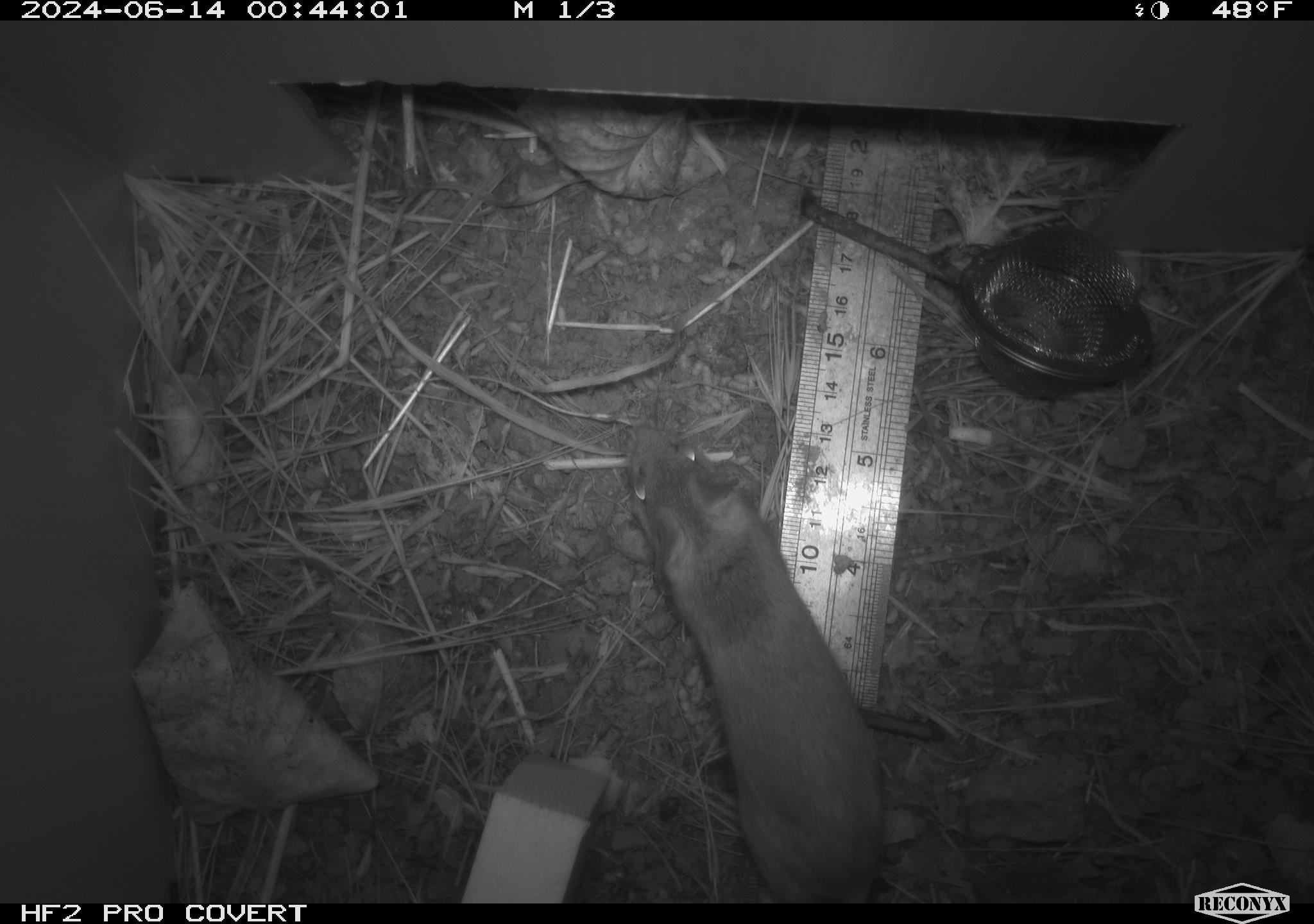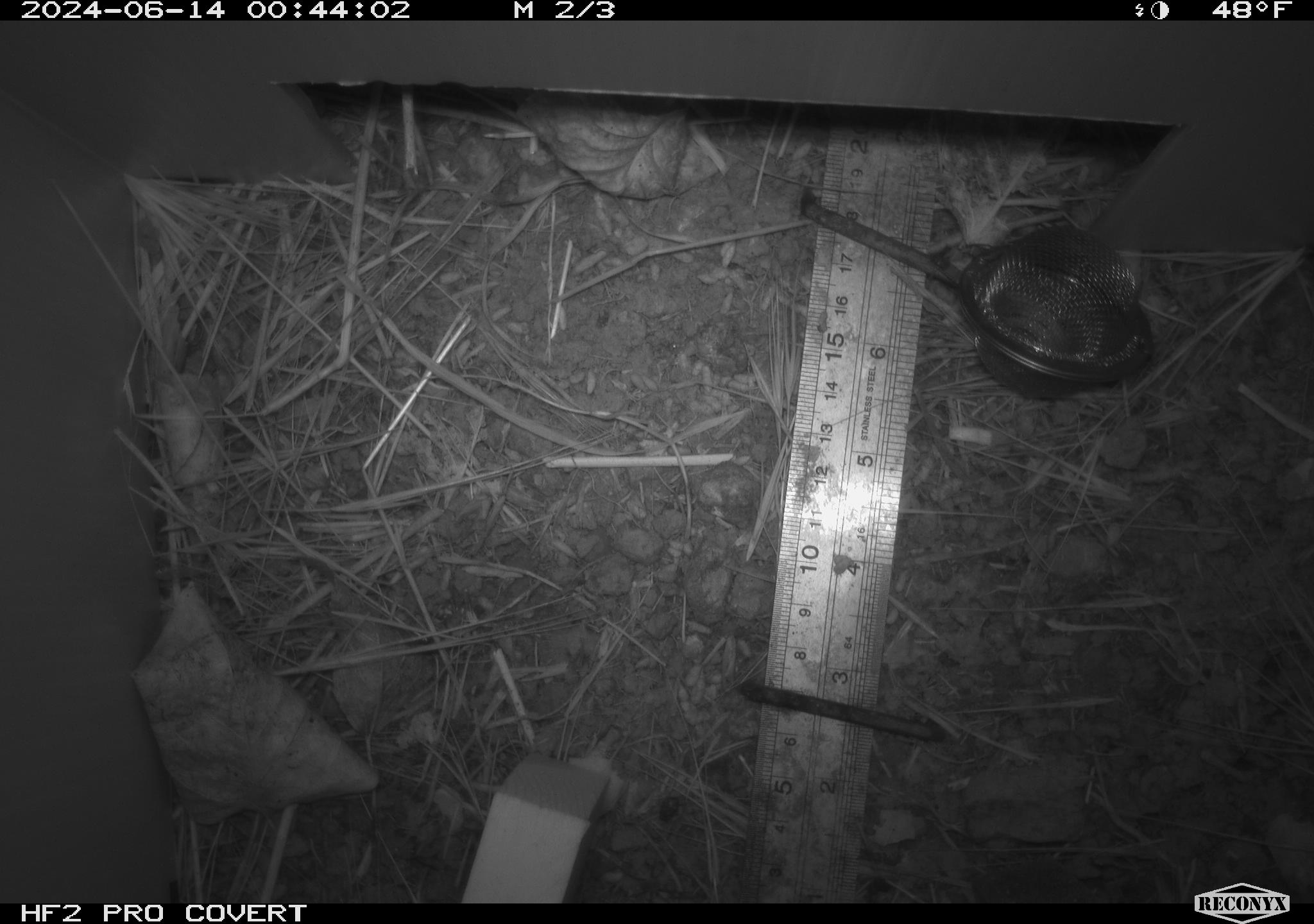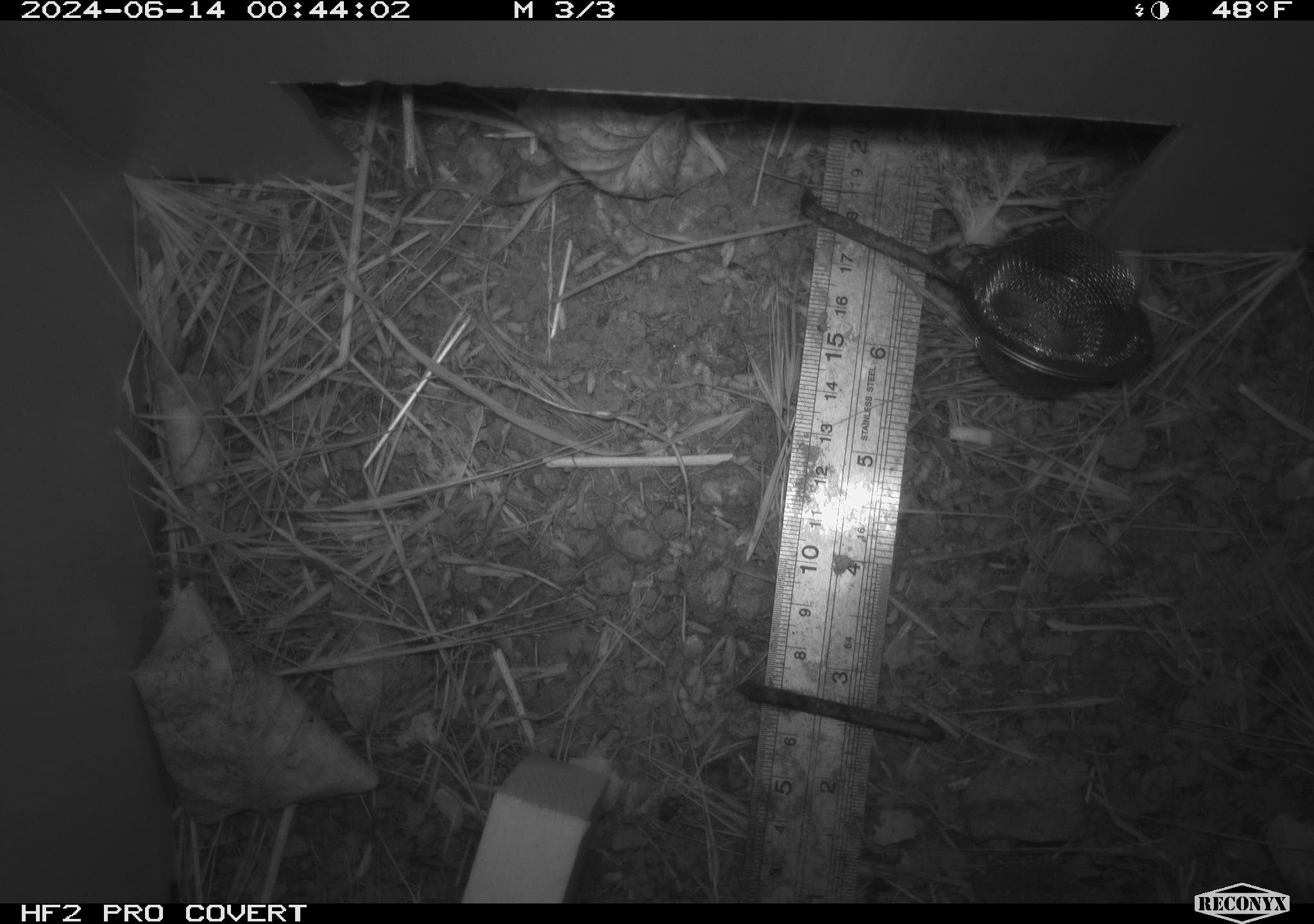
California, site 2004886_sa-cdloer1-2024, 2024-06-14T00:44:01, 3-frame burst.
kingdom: Animalia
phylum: Chordata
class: Mammalia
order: Rodentia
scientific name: Rodentia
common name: mouse species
Mouse species (Rodentia).